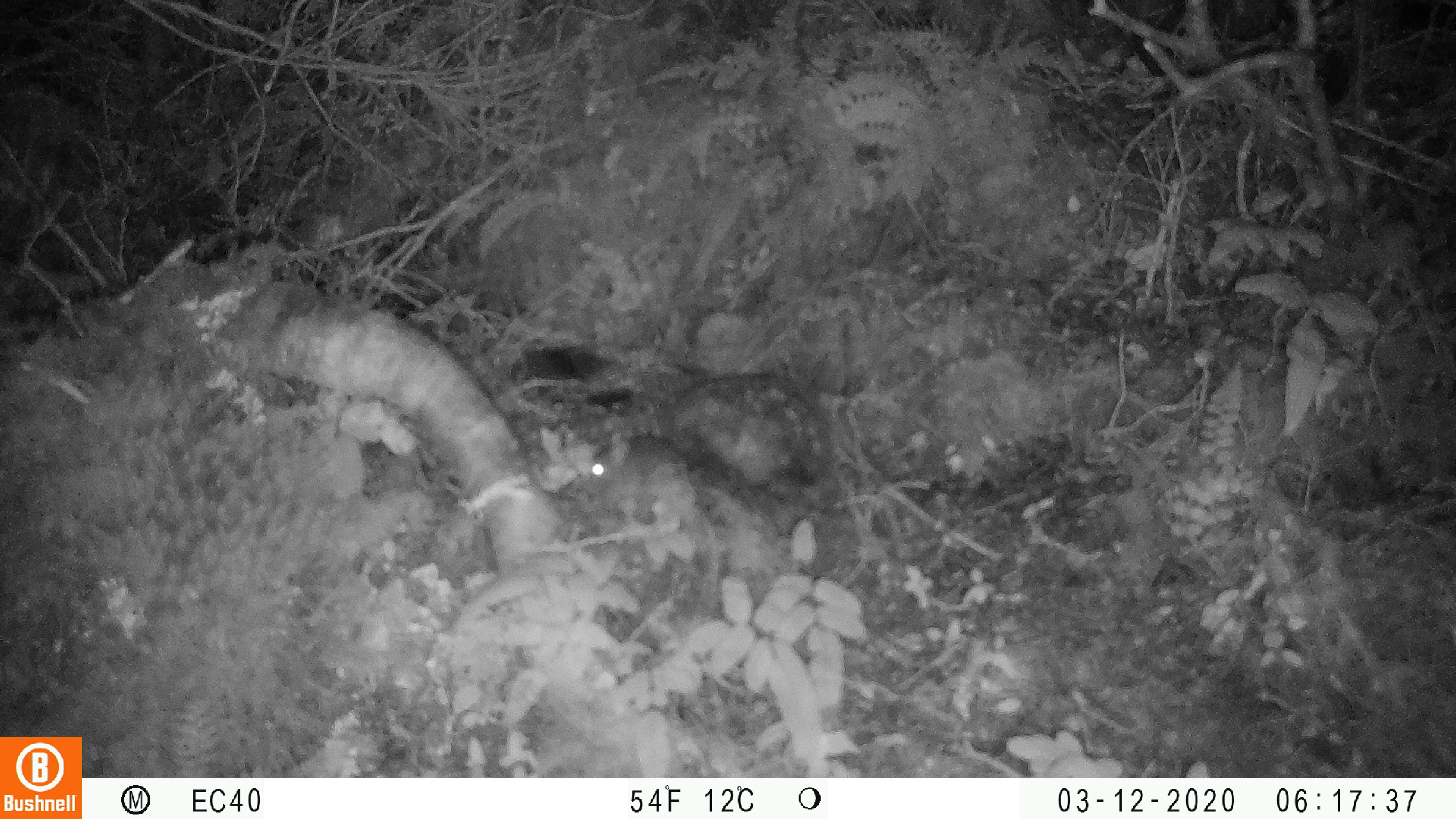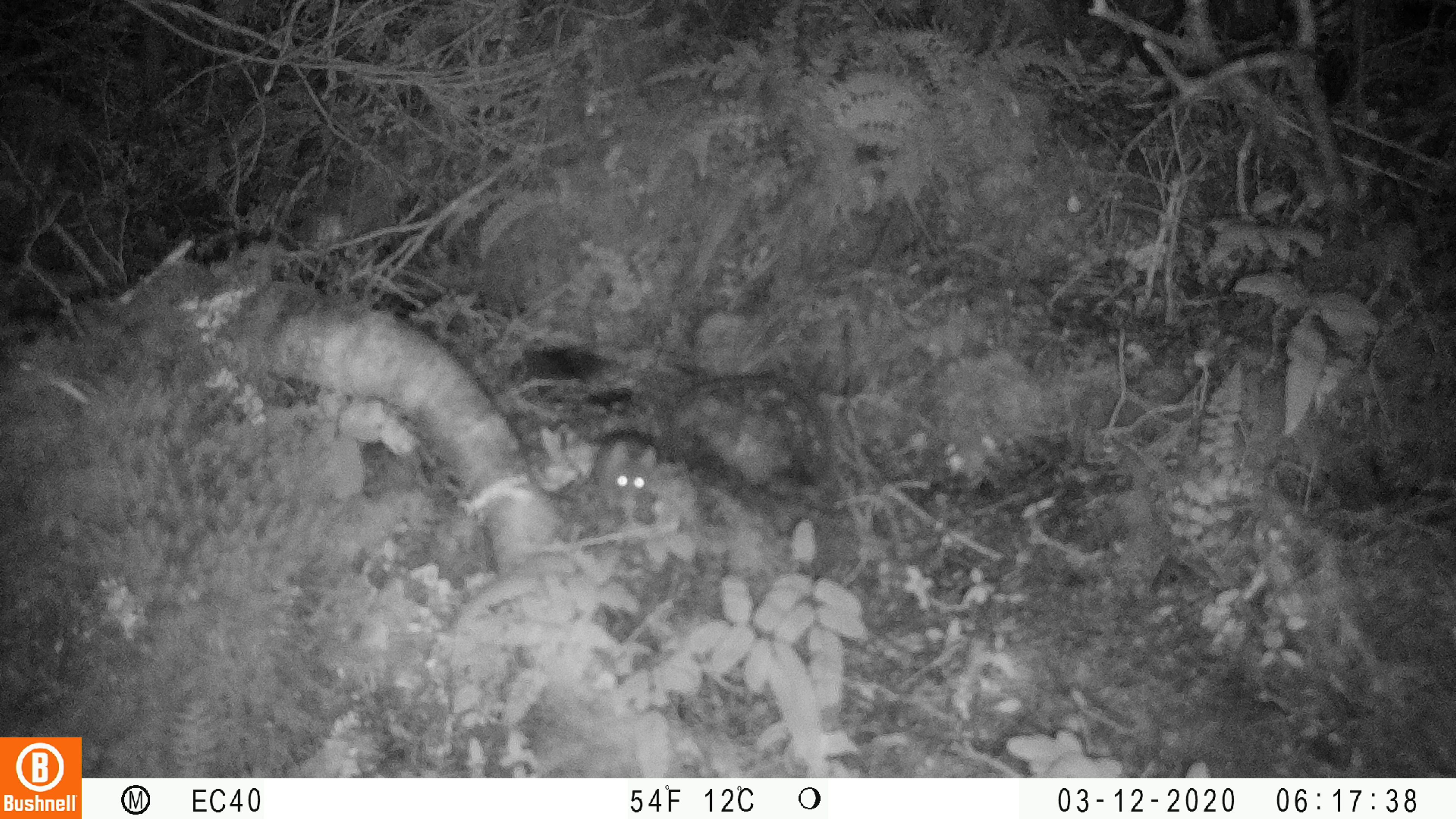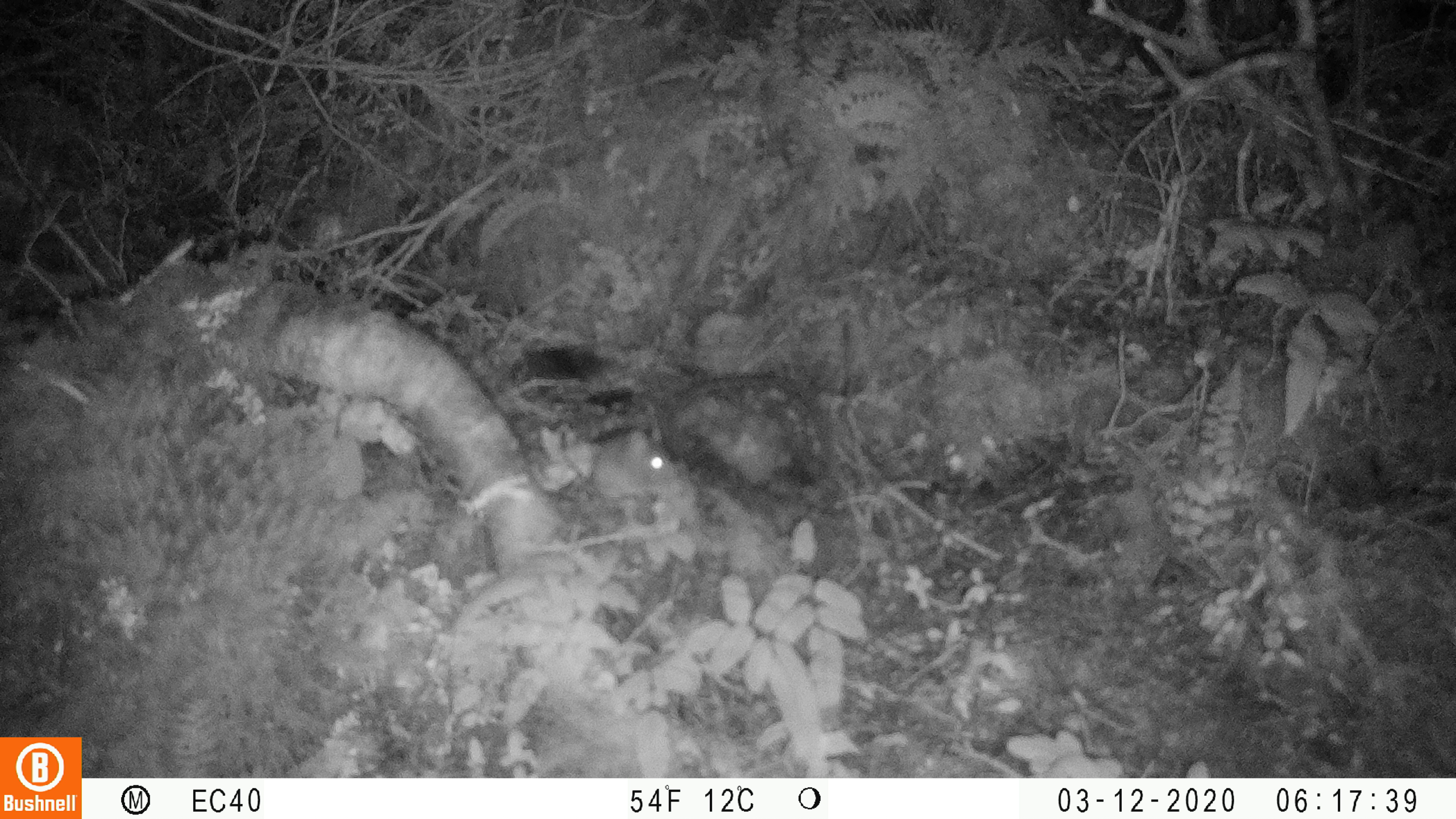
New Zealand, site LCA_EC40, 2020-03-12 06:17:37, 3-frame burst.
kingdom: Animalia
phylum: Chordata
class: Mammalia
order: Rodentia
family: Muridae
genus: Mus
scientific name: Mus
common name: mouse